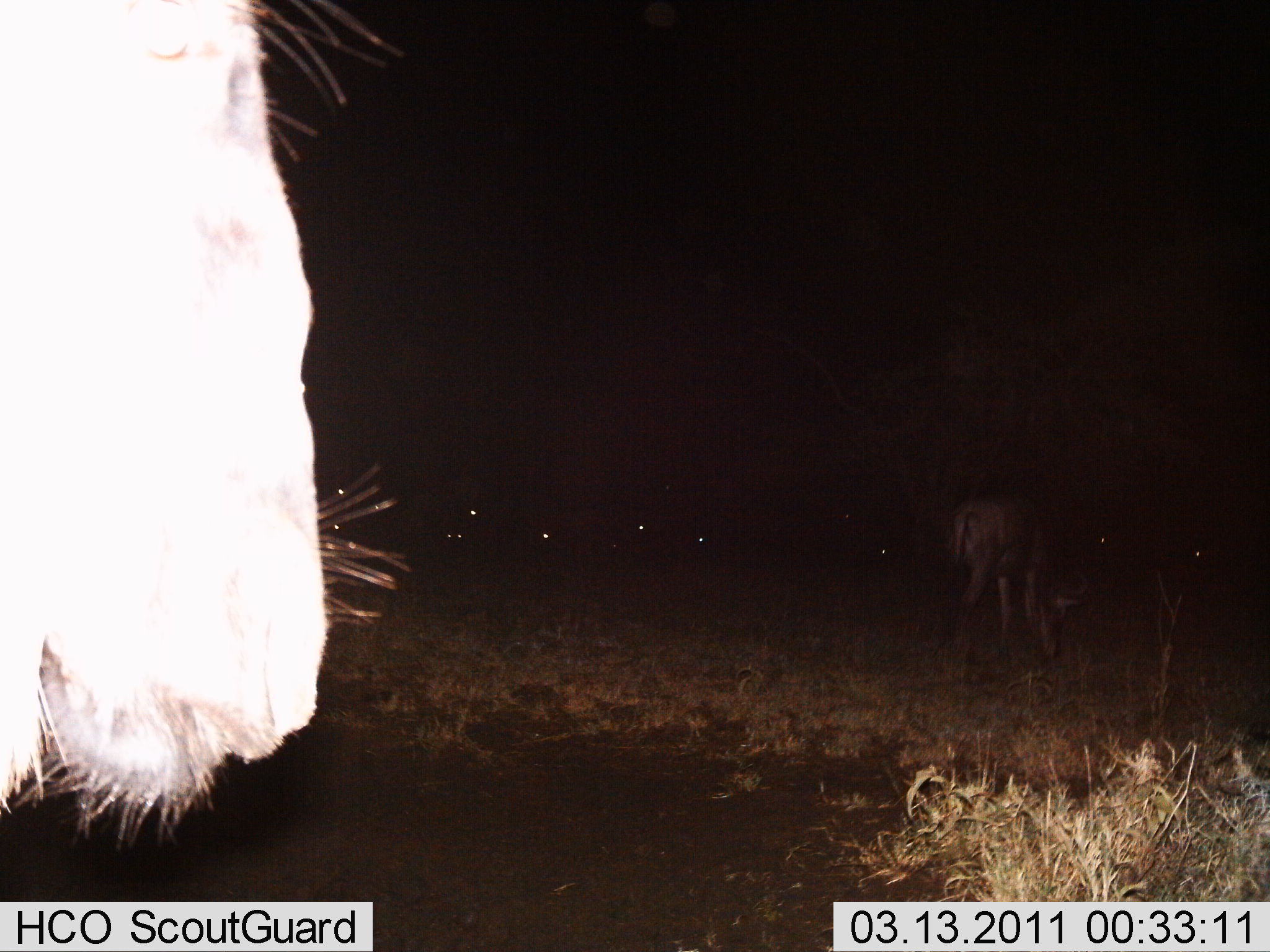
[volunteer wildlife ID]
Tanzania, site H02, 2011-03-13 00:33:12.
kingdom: Animalia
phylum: Chordata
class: Mammalia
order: Artiodactyla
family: Bovidae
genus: Connochaetes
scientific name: Connochaetes taurinus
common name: blue wildebeest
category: wildebeest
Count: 2.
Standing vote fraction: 80%.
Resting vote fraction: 10%.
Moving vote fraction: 20%.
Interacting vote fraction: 0%.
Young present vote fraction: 0%.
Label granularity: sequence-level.